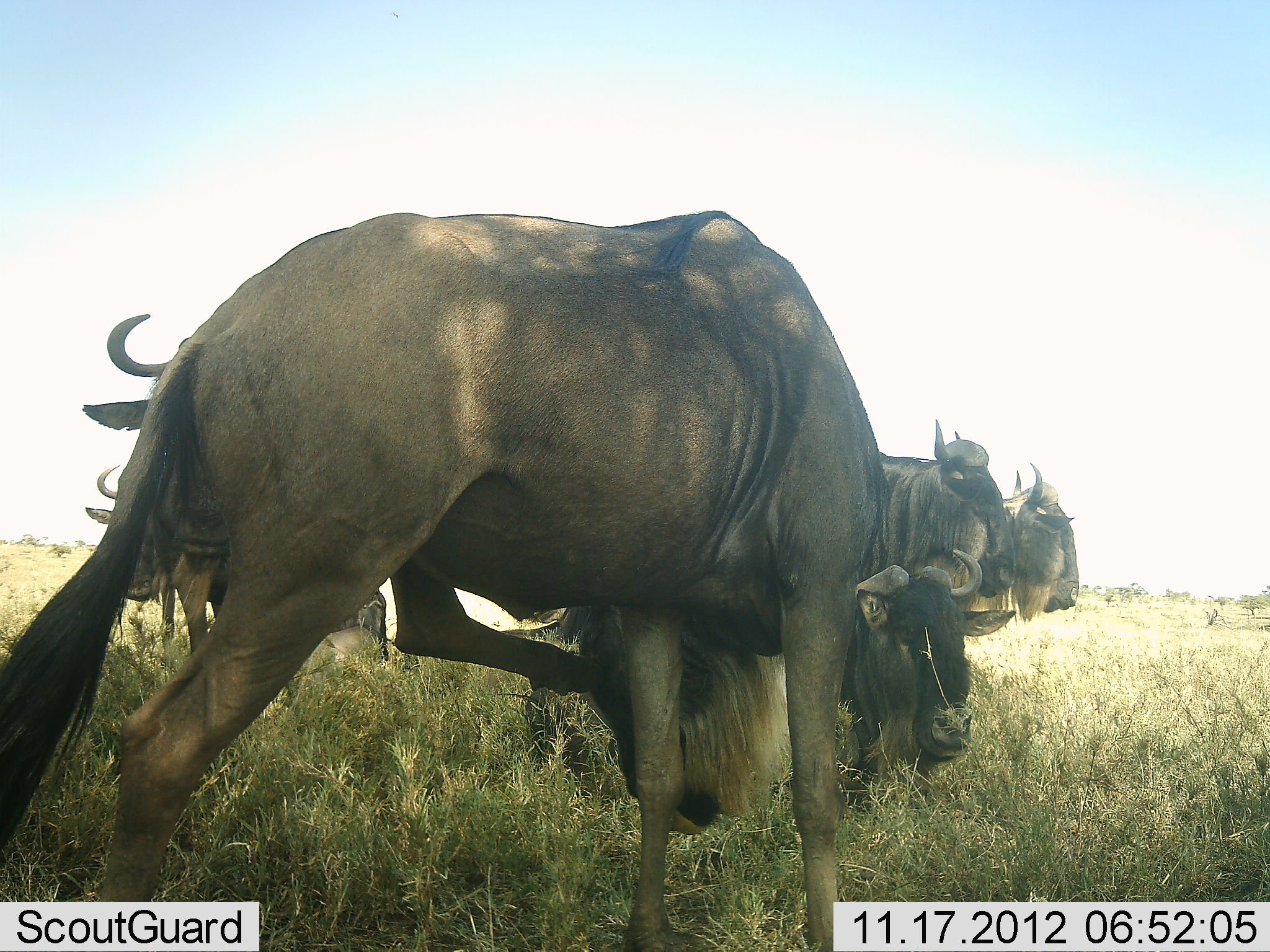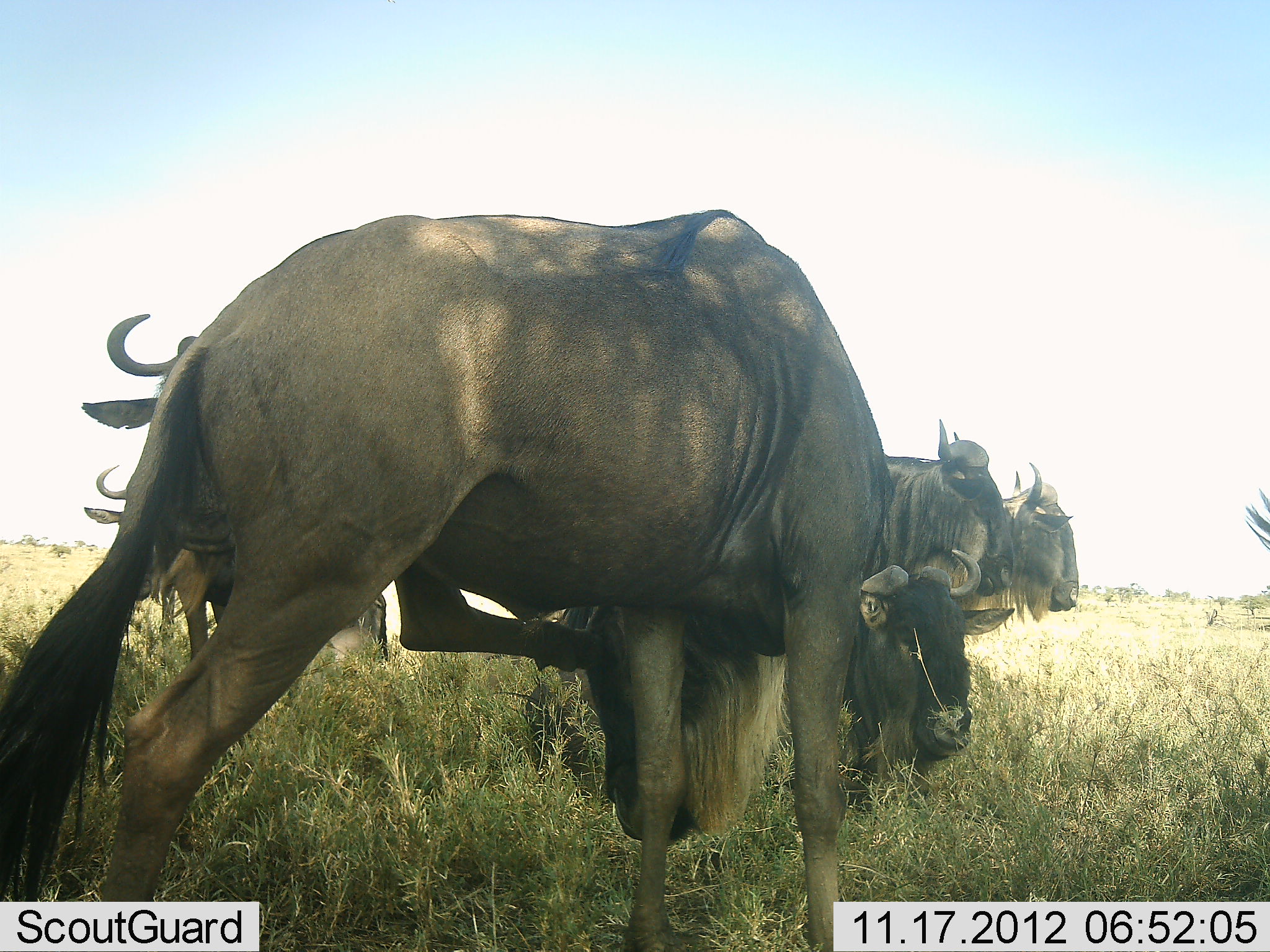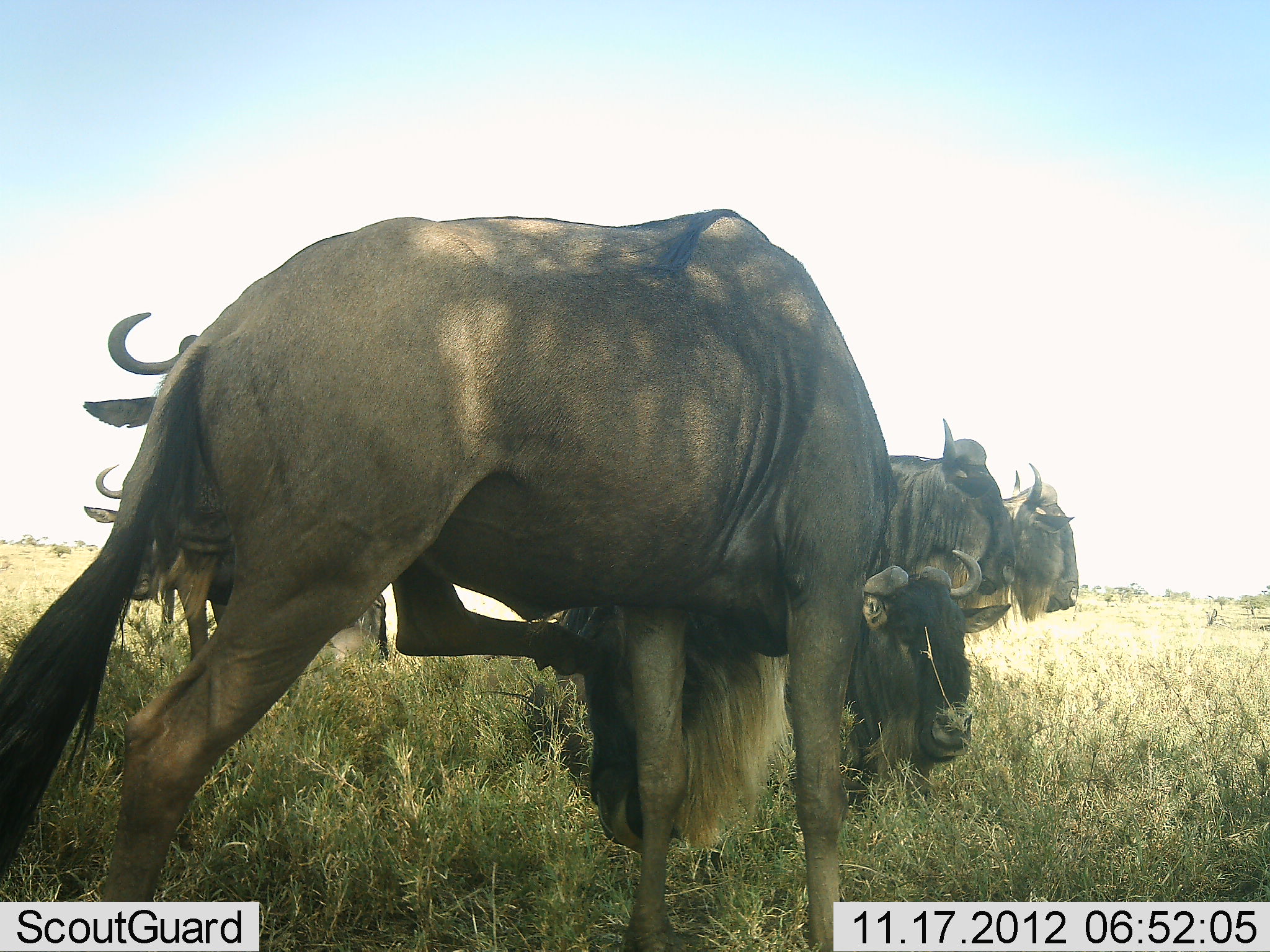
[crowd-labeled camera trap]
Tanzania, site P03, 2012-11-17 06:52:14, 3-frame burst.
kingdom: Animalia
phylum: Chordata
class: Mammalia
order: Artiodactyla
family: Bovidae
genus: Connochaetes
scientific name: Connochaetes taurinus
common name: blue wildebeest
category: wildebeest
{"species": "wildebeest (blue wildebeest) (Connochaetes taurinus)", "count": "6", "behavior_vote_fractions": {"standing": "60%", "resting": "50%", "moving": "0%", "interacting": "10%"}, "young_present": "0%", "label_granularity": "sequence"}